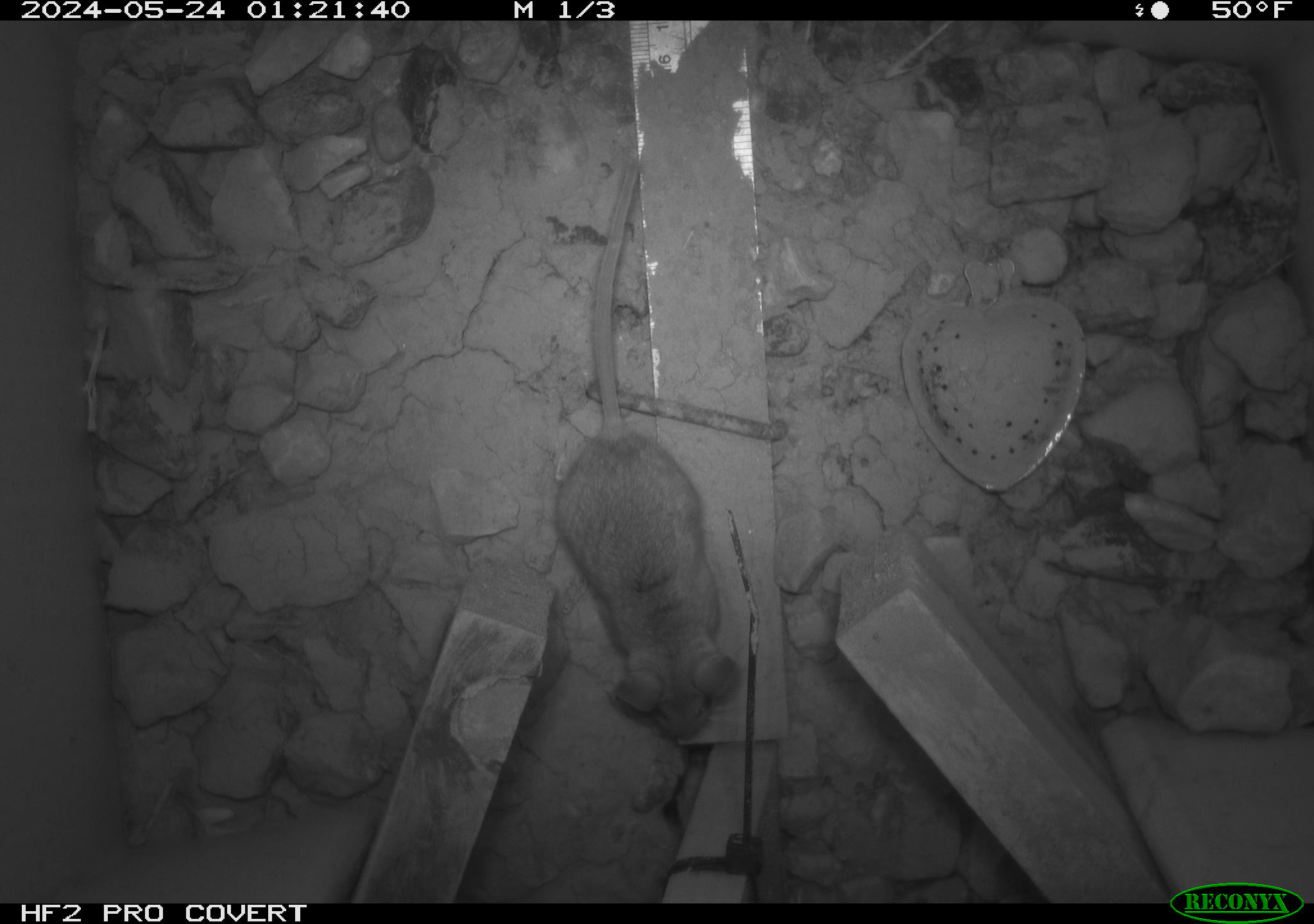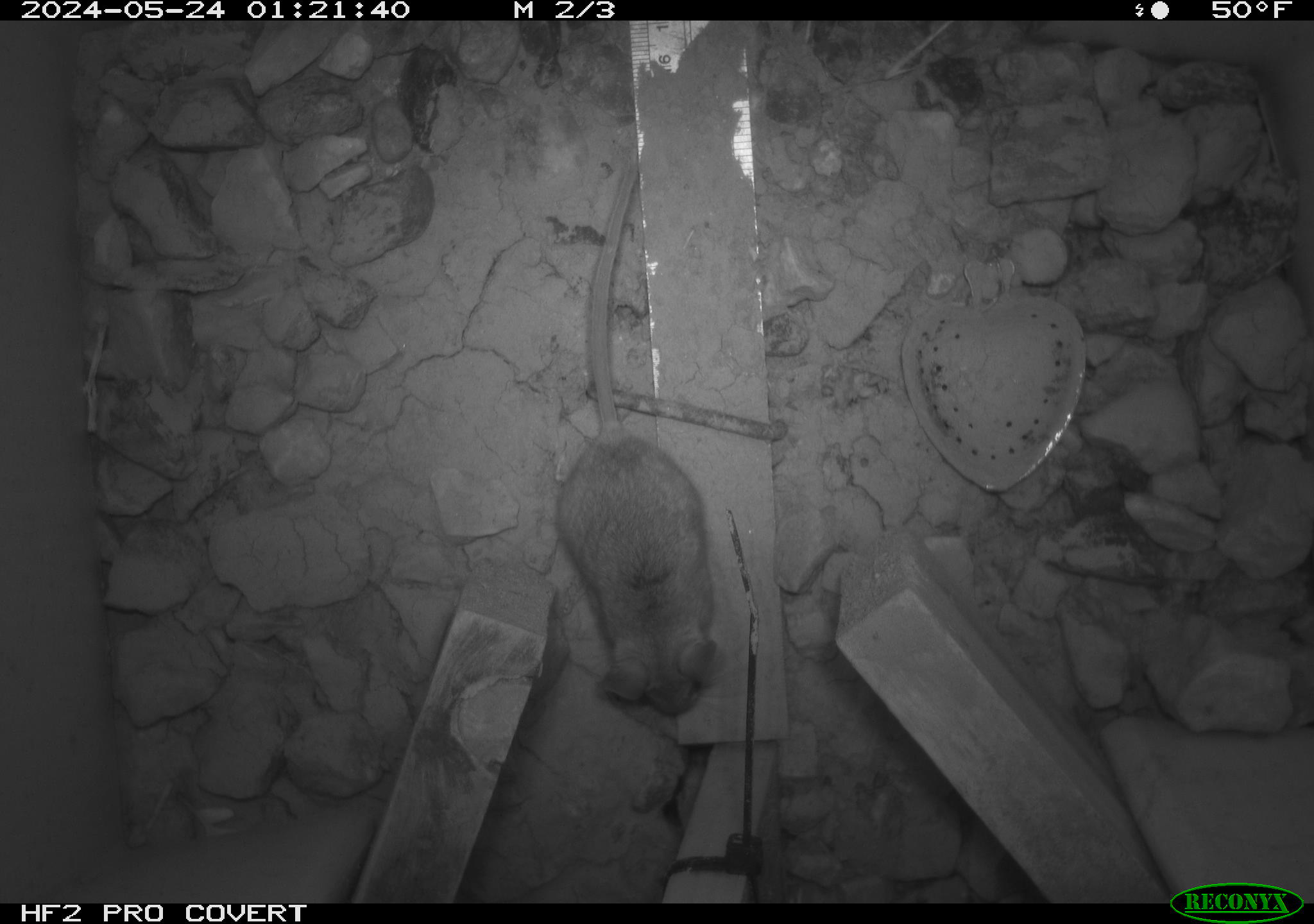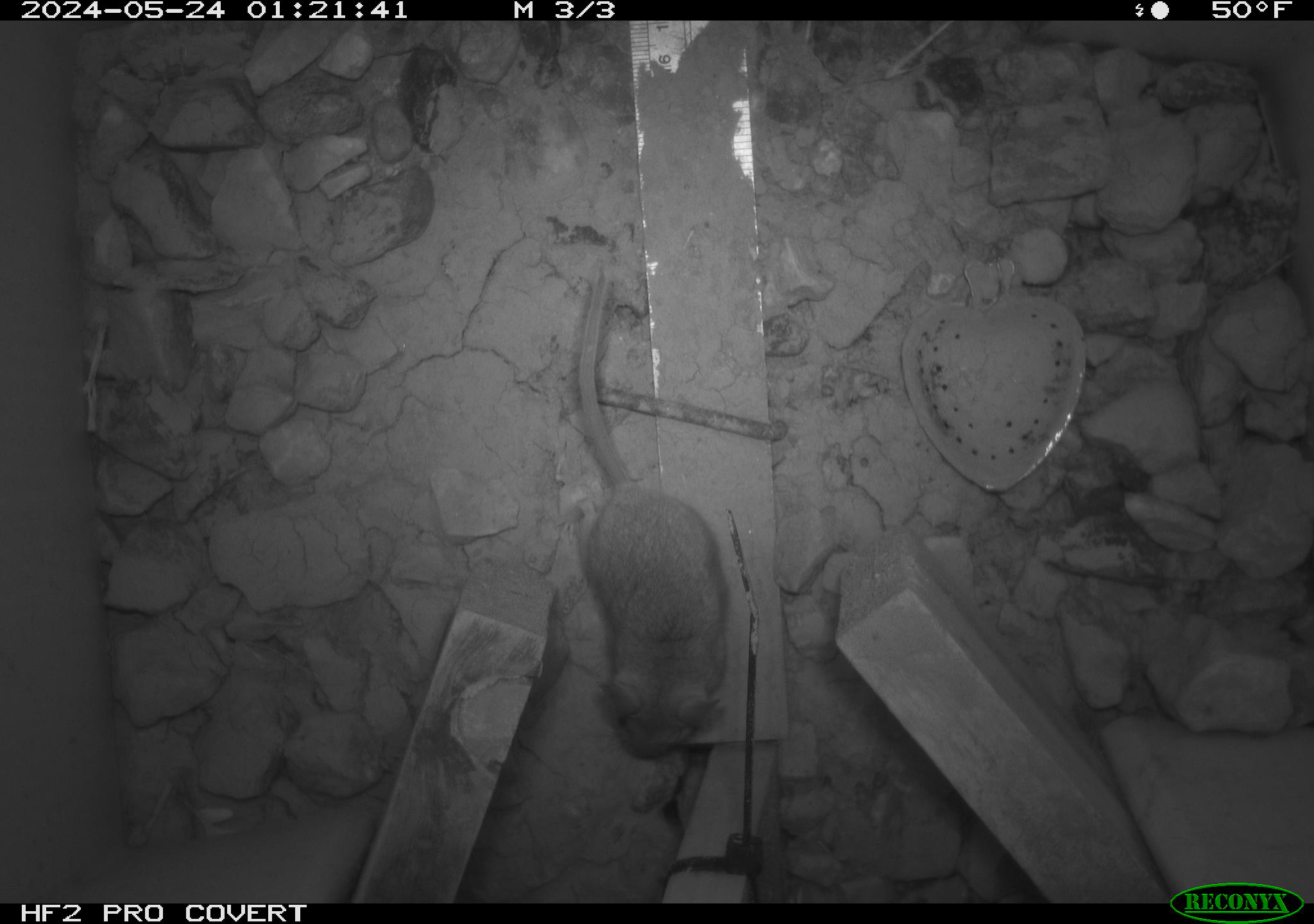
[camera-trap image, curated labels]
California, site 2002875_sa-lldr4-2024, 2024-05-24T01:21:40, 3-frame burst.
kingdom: Animalia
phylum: Chordata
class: Mammalia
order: Rodentia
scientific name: Rodentia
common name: mouse species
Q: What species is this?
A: Mouse species (Rodentia).